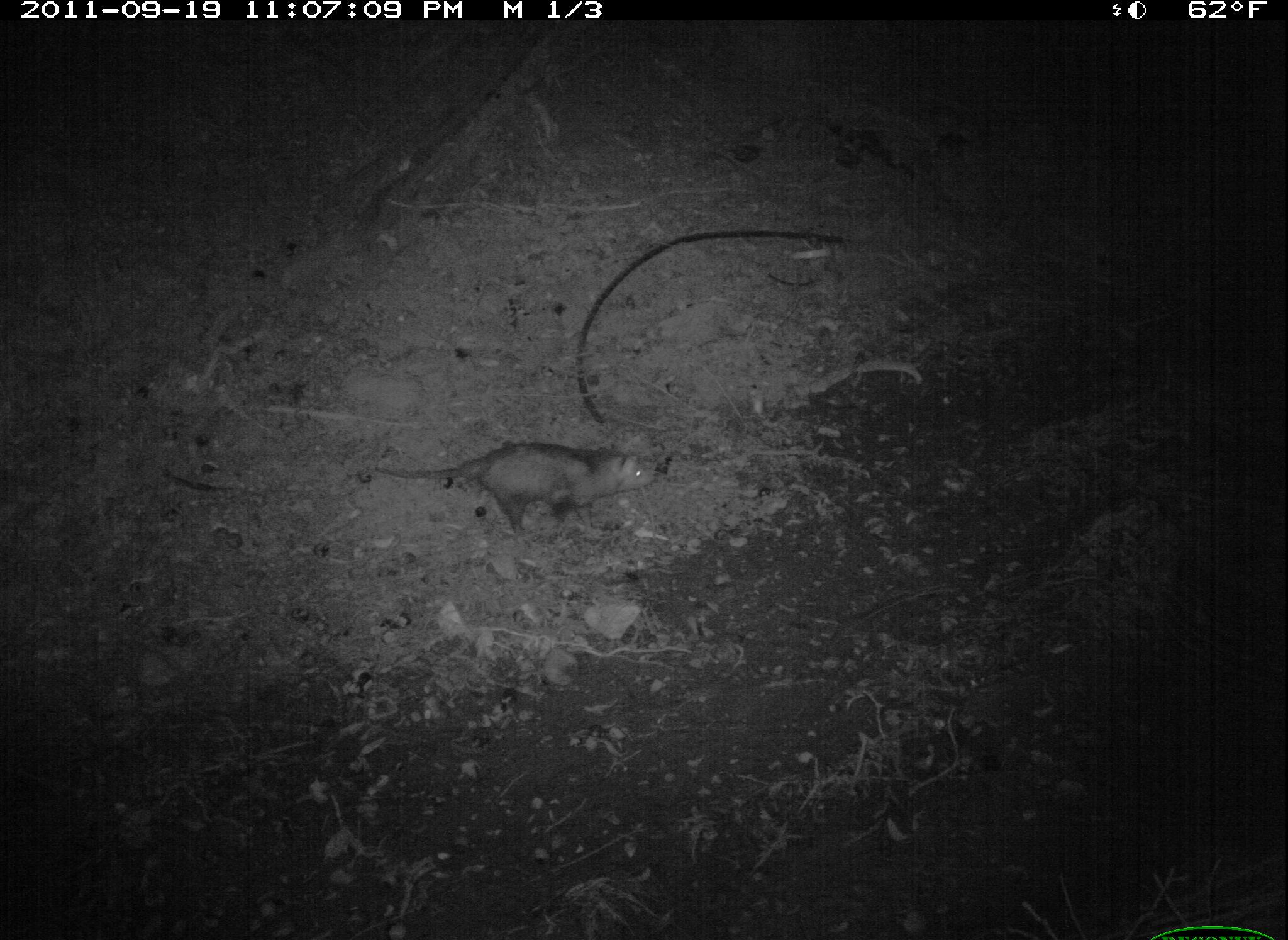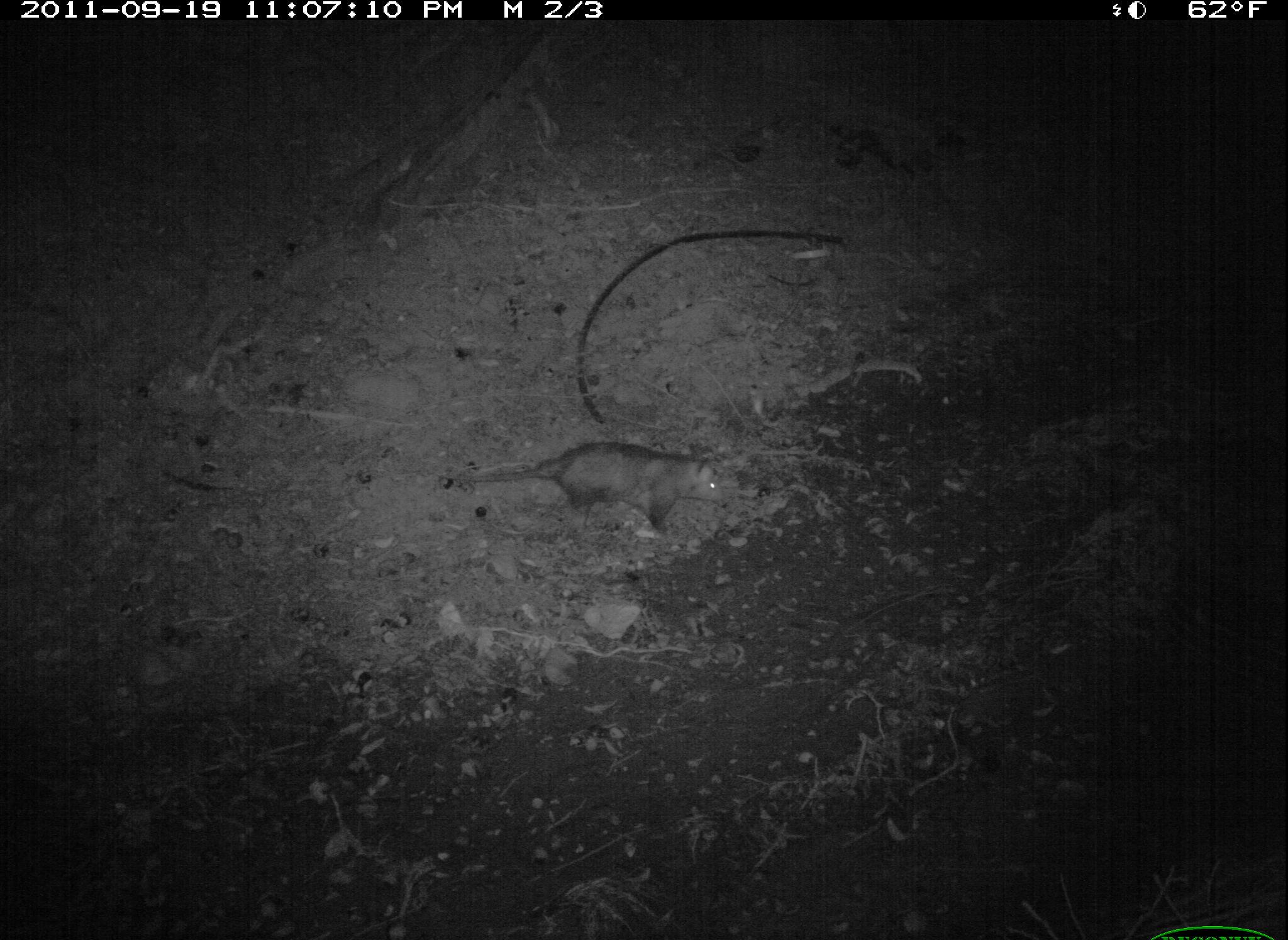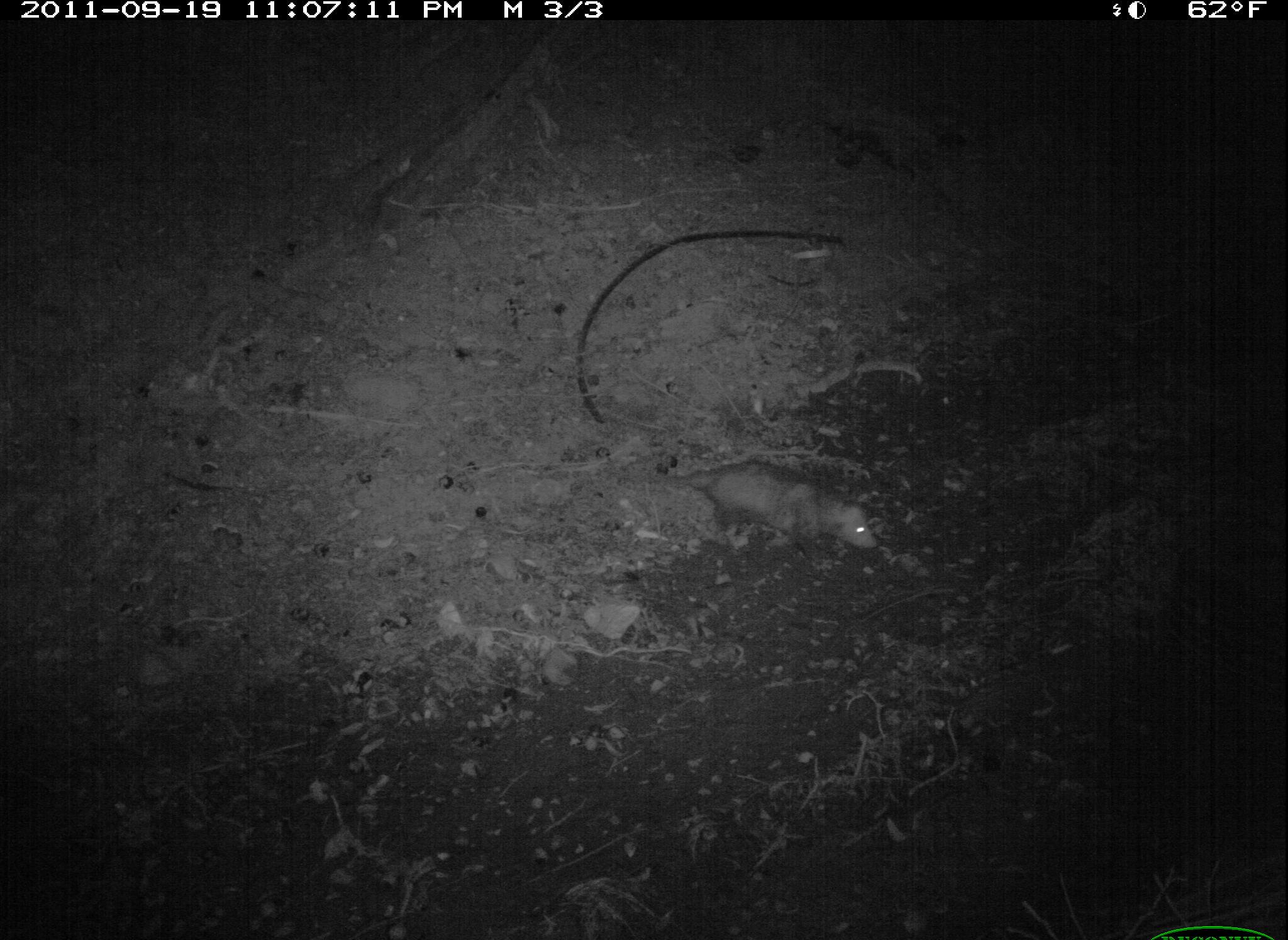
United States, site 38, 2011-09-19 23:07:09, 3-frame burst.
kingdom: Animalia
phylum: Chordata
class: Mammalia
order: Didelphimorphia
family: Didelphidae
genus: Didelphis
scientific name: Didelphis virginiana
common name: virginia opossum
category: opossum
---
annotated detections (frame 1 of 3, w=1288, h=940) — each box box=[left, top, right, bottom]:
opossum: box=[377, 435, 663, 546]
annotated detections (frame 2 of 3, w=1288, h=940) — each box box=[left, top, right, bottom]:
opossum: box=[454, 438, 736, 546]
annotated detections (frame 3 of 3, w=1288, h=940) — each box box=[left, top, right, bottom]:
opossum: box=[630, 433, 921, 577]